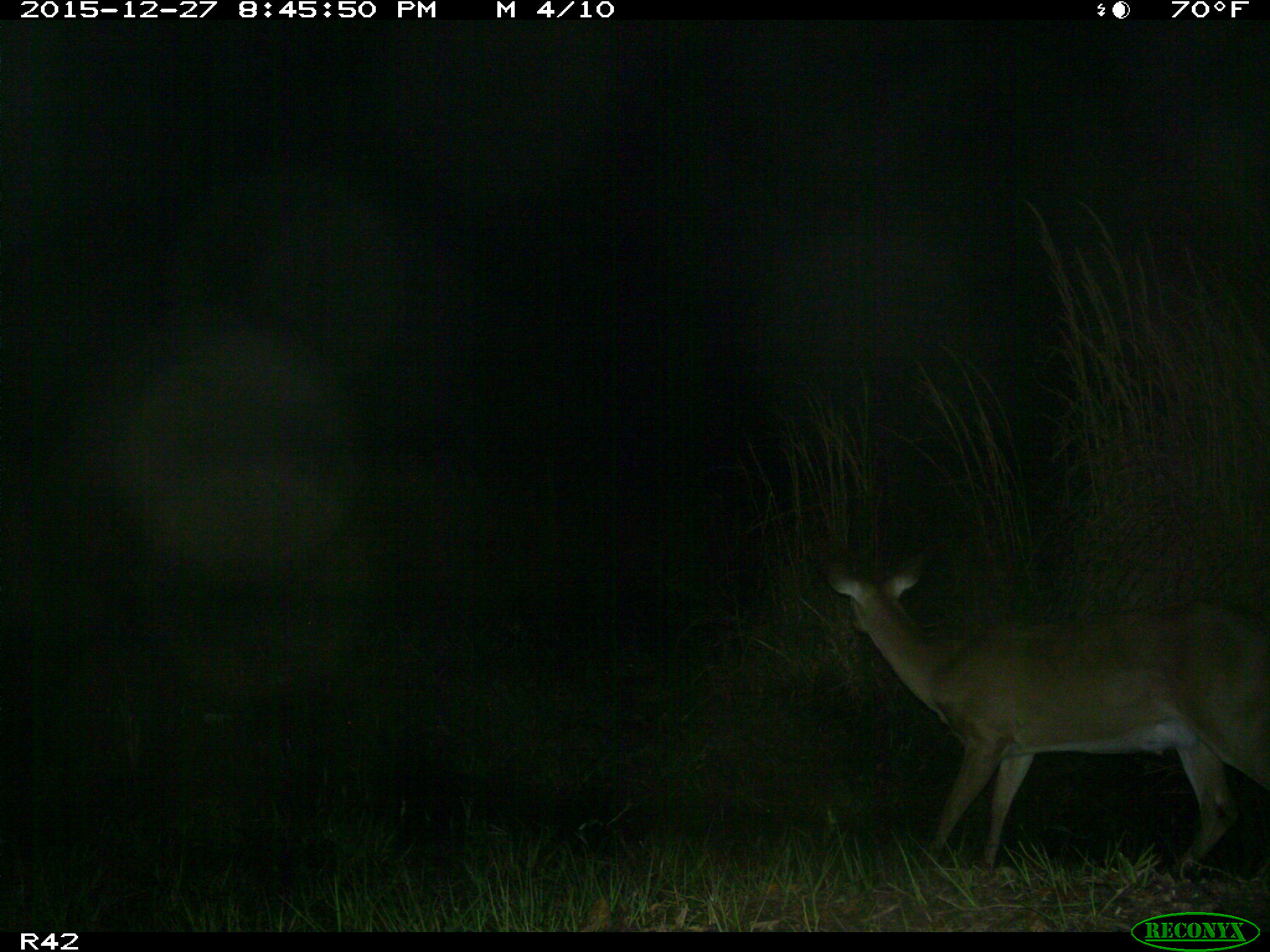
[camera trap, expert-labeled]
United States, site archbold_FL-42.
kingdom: Animalia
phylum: Chordata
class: Mammalia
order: Artiodactyla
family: Cervidae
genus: Odocoileus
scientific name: Odocoileus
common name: deer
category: unidentified deer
Unidentified deer (deer) (Odocoileus).